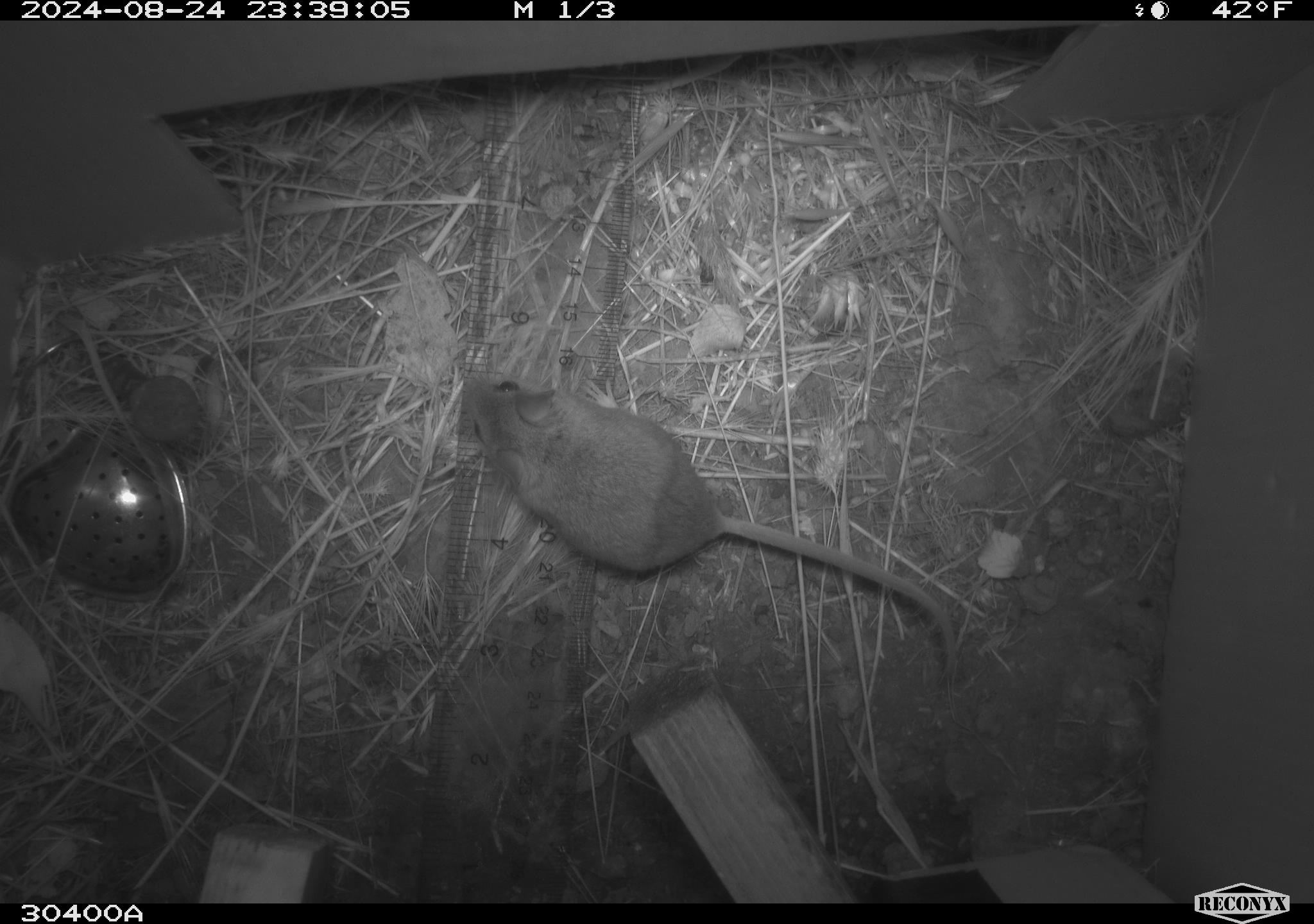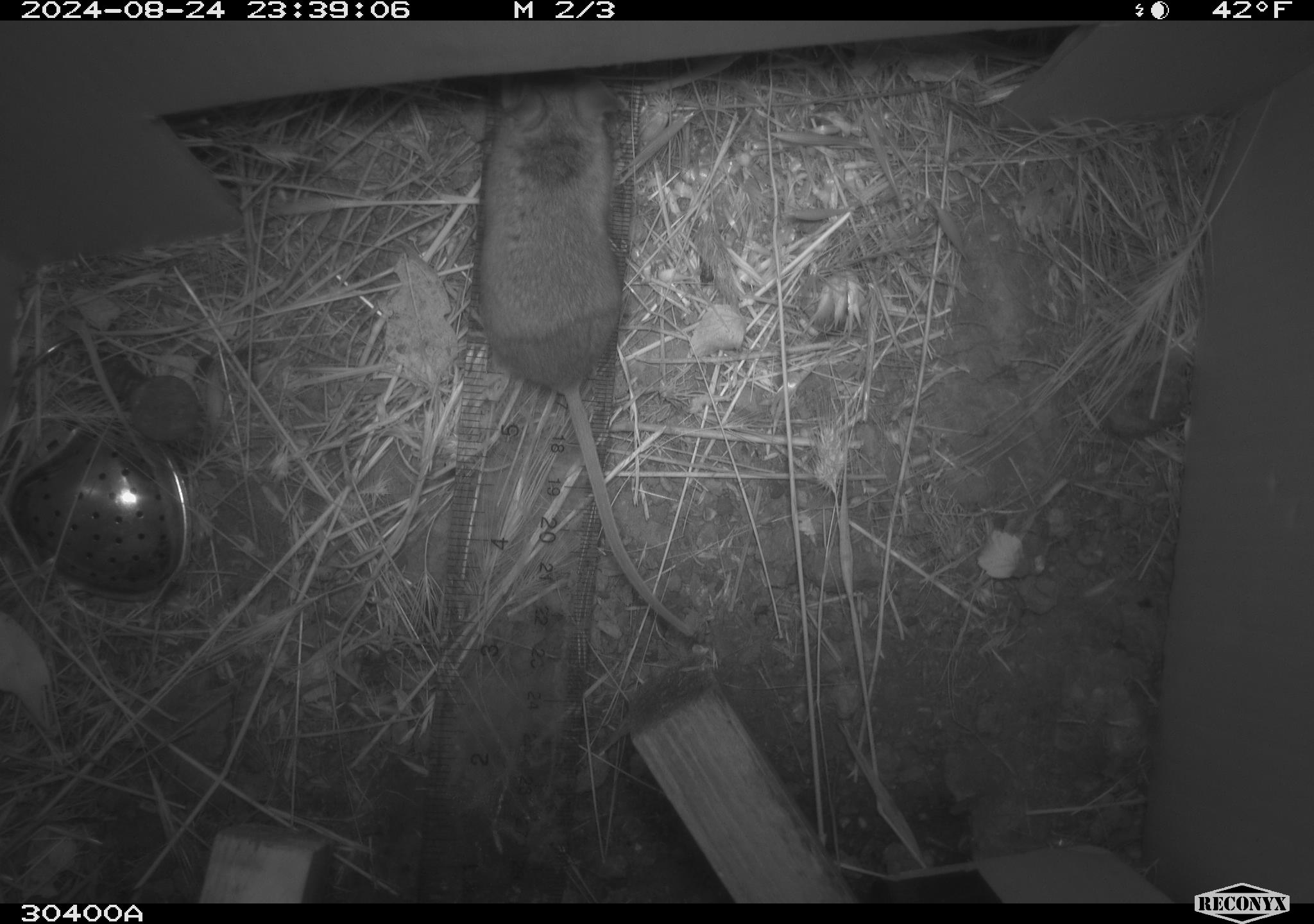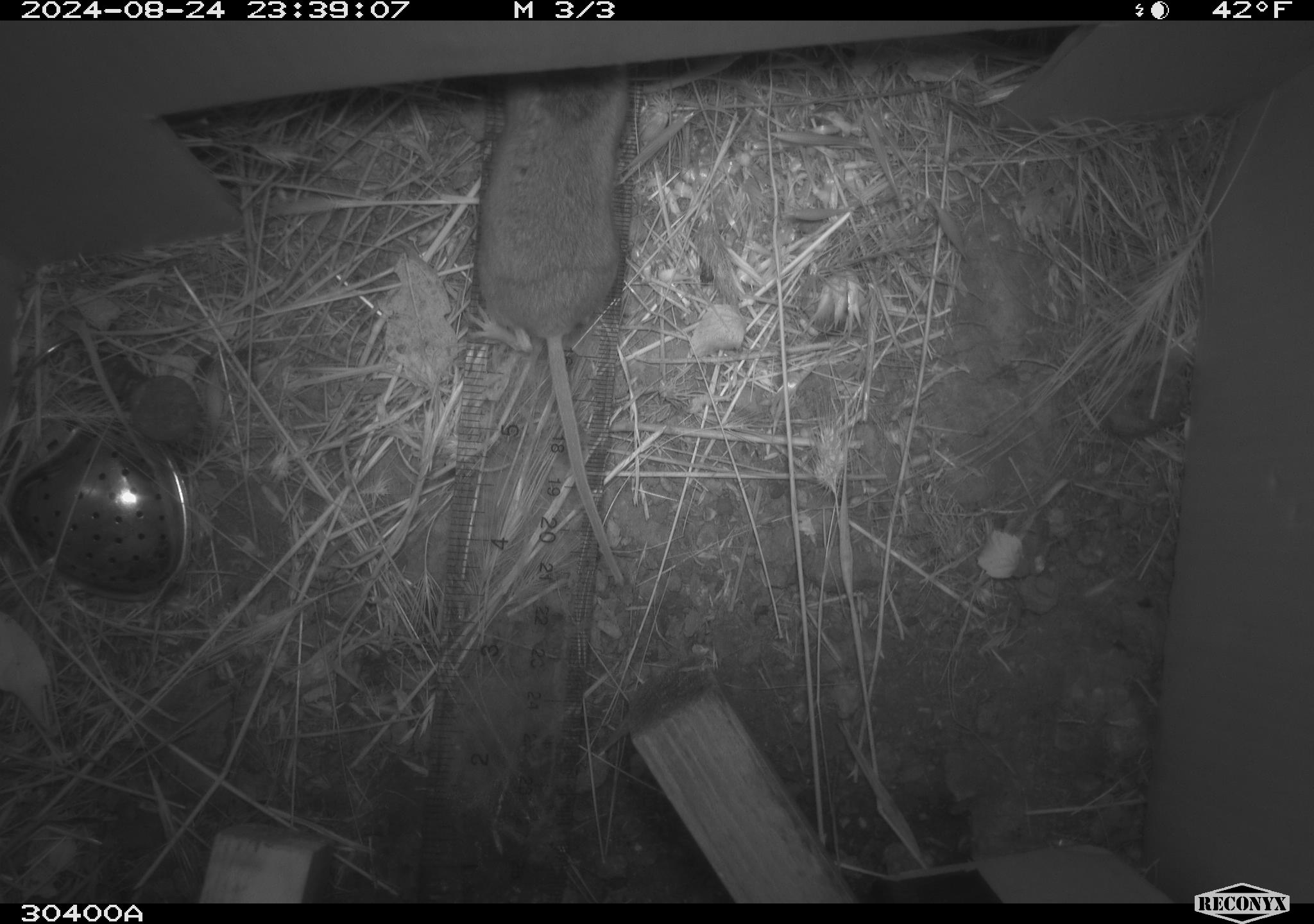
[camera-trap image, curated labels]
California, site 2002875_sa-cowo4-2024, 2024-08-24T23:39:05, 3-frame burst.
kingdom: Animalia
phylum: Chordata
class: Mammalia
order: Rodentia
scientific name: Rodentia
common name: mouse species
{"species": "mouse species (Rodentia)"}